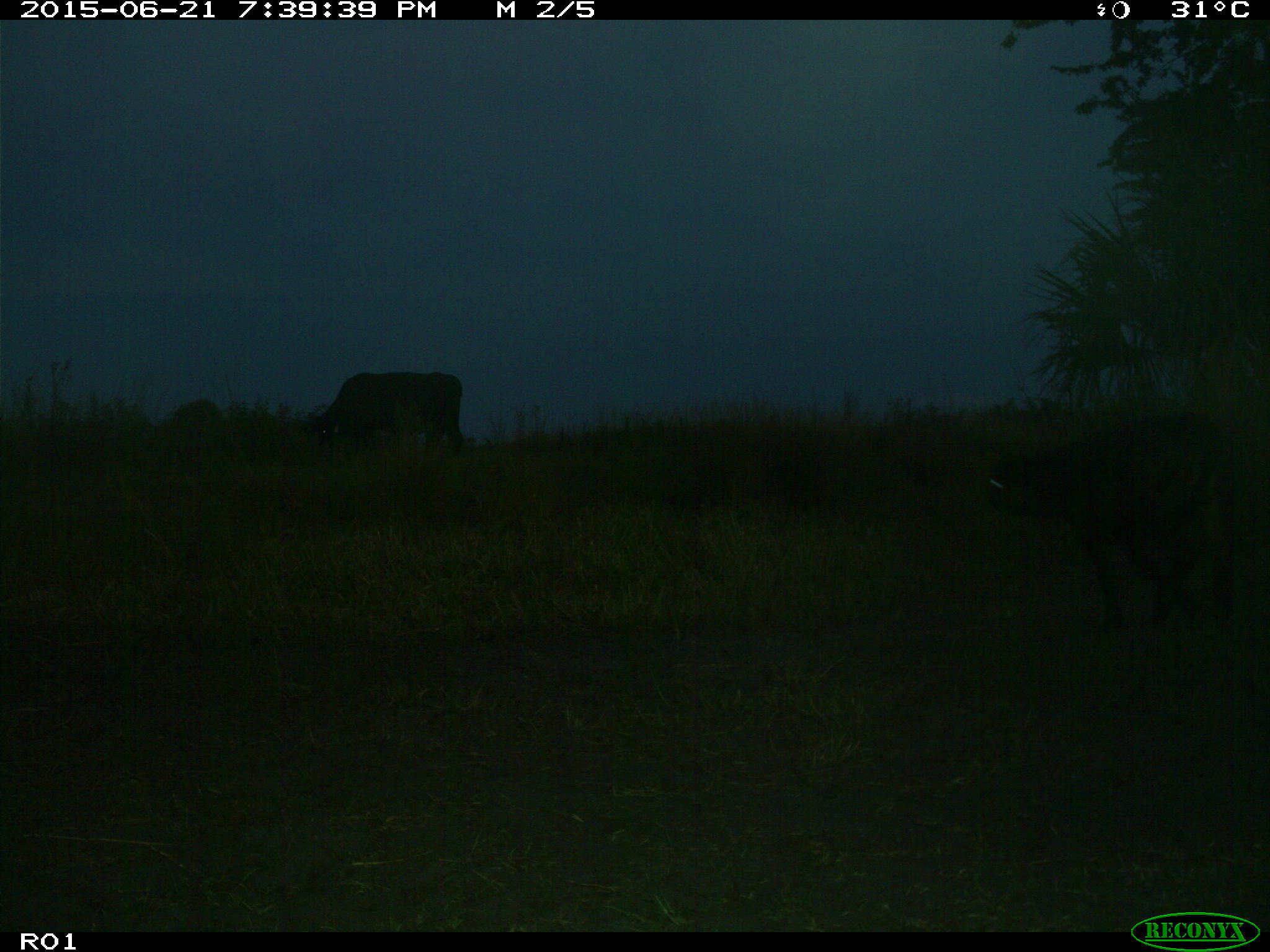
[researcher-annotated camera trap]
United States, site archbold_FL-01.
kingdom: Animalia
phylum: Chordata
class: Mammalia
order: Artiodactyla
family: Bovidae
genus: Bos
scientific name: Bos taurus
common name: domestic cow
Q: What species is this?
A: Bos taurus (domestic cow).